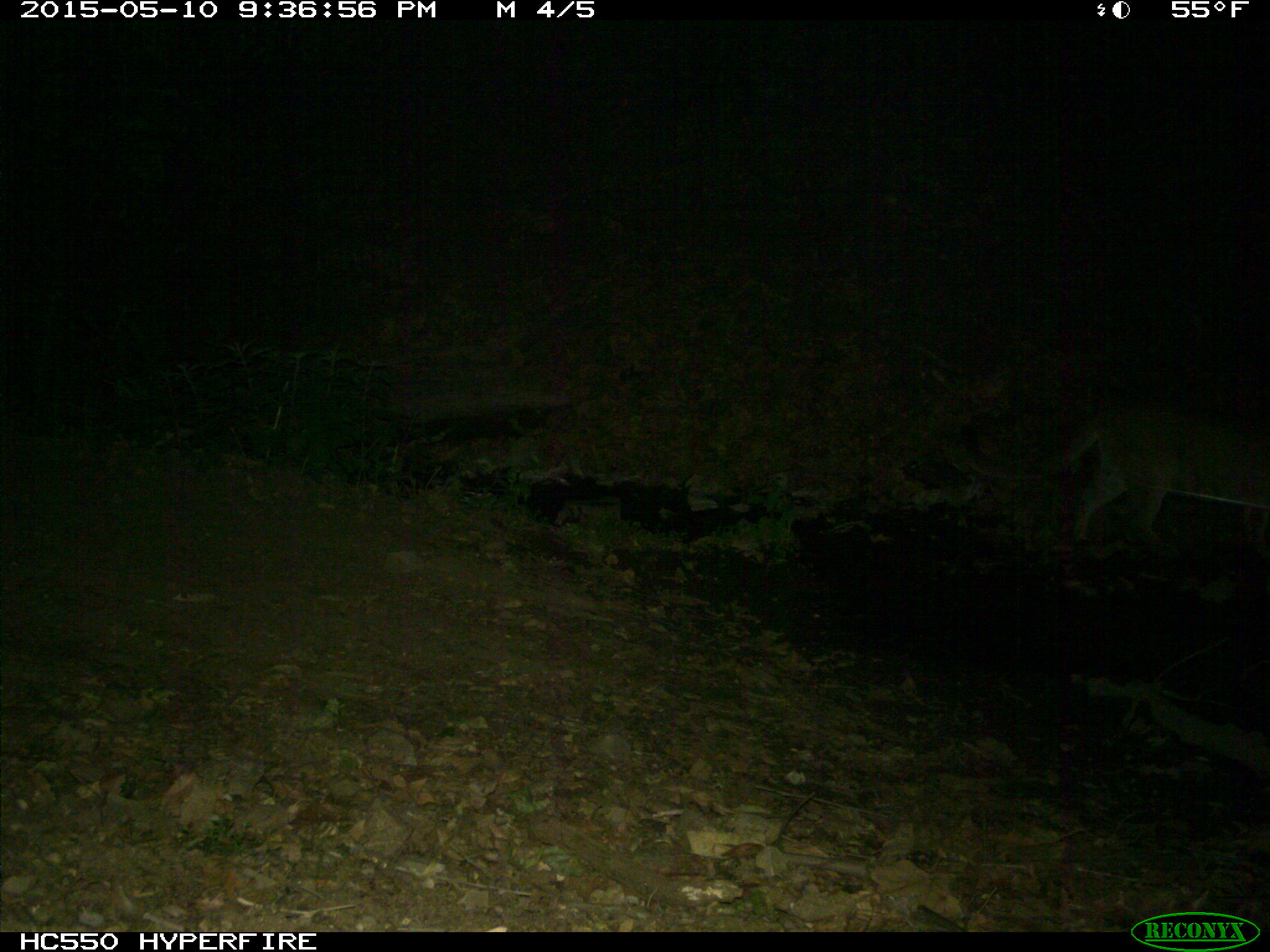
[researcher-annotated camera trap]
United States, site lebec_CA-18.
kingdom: Animalia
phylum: Chordata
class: Mammalia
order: Carnivora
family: Felidae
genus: Puma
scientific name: Puma concolor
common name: mountain lion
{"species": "Puma concolor (mountain lion)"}